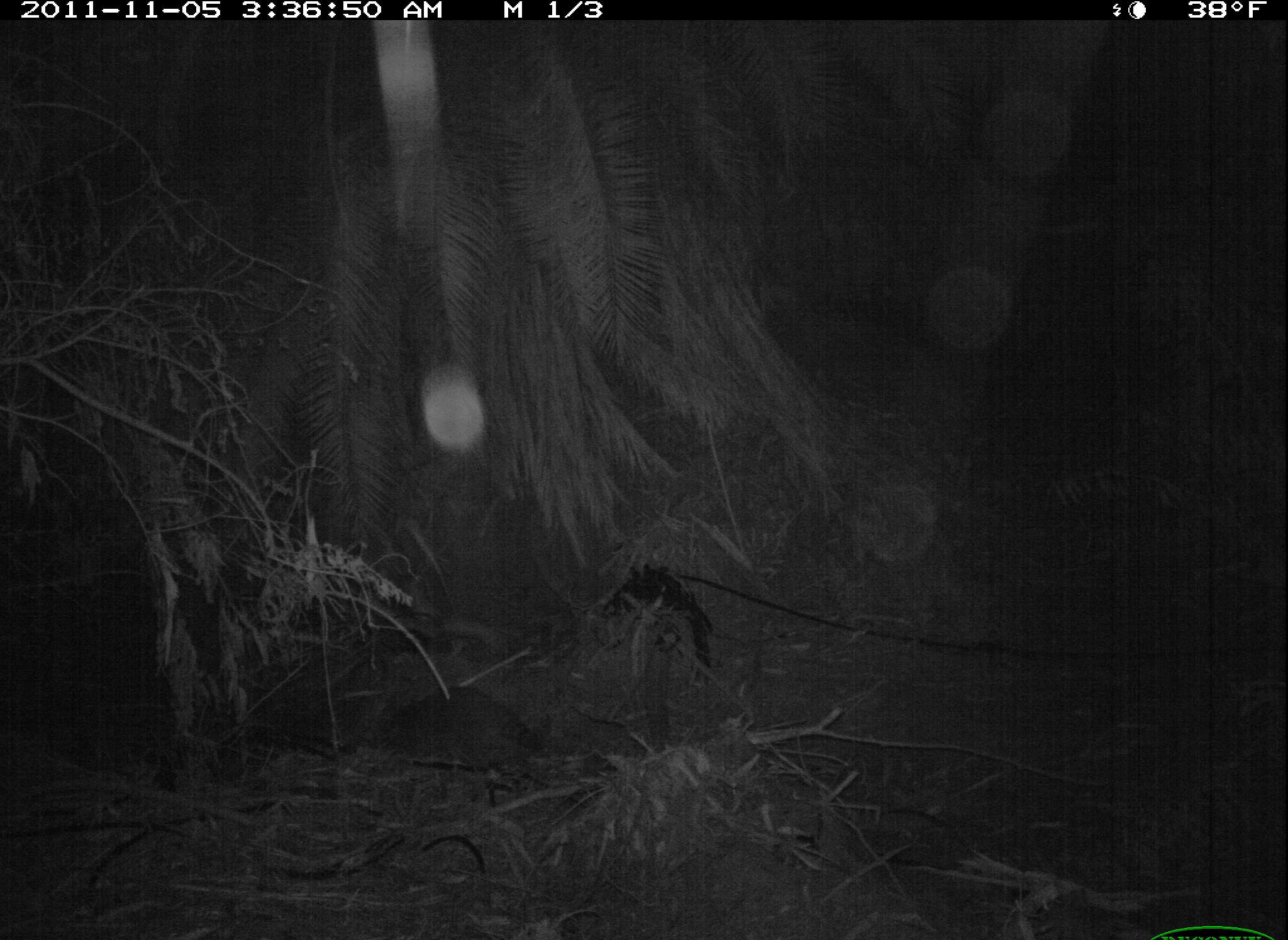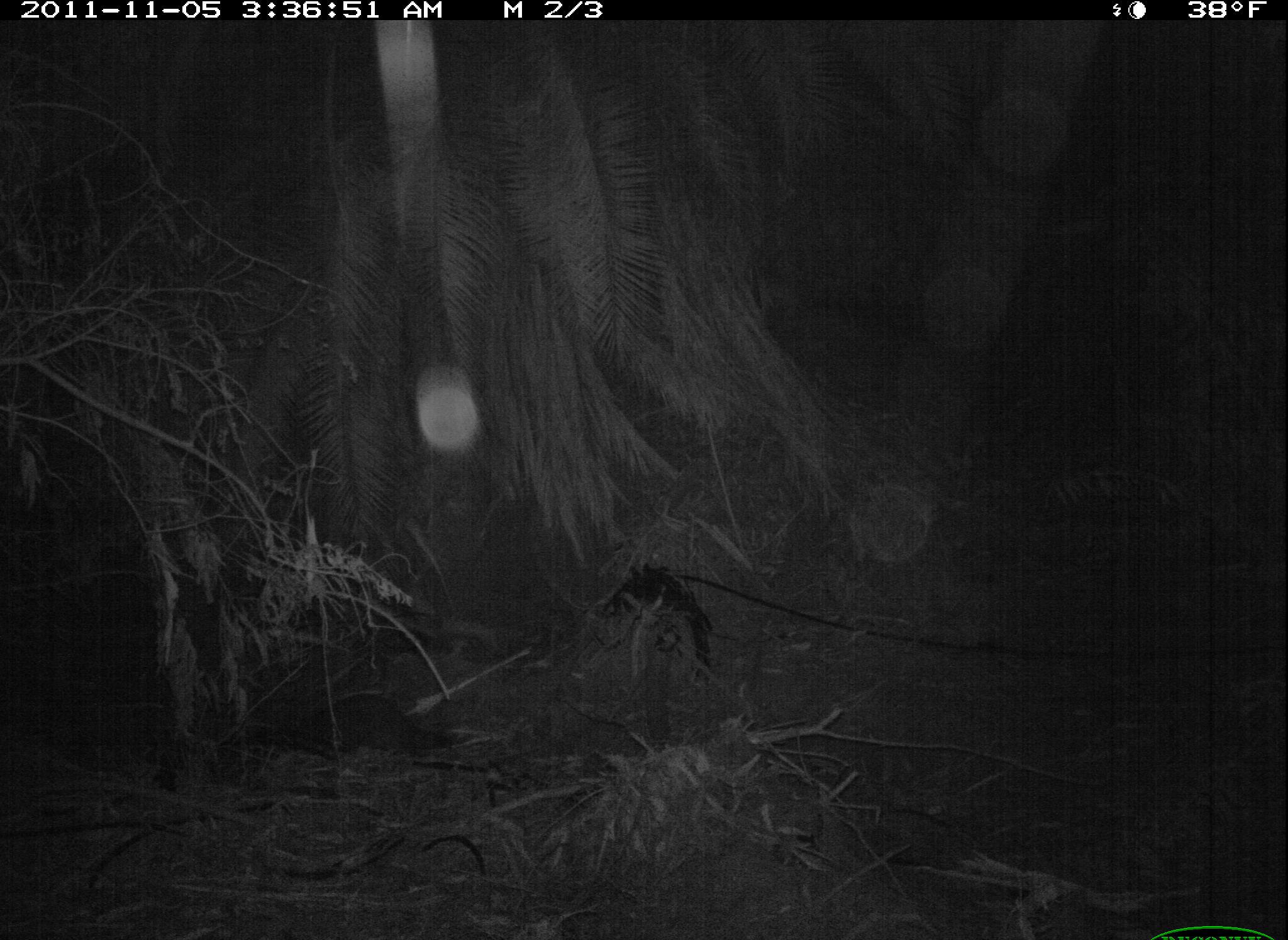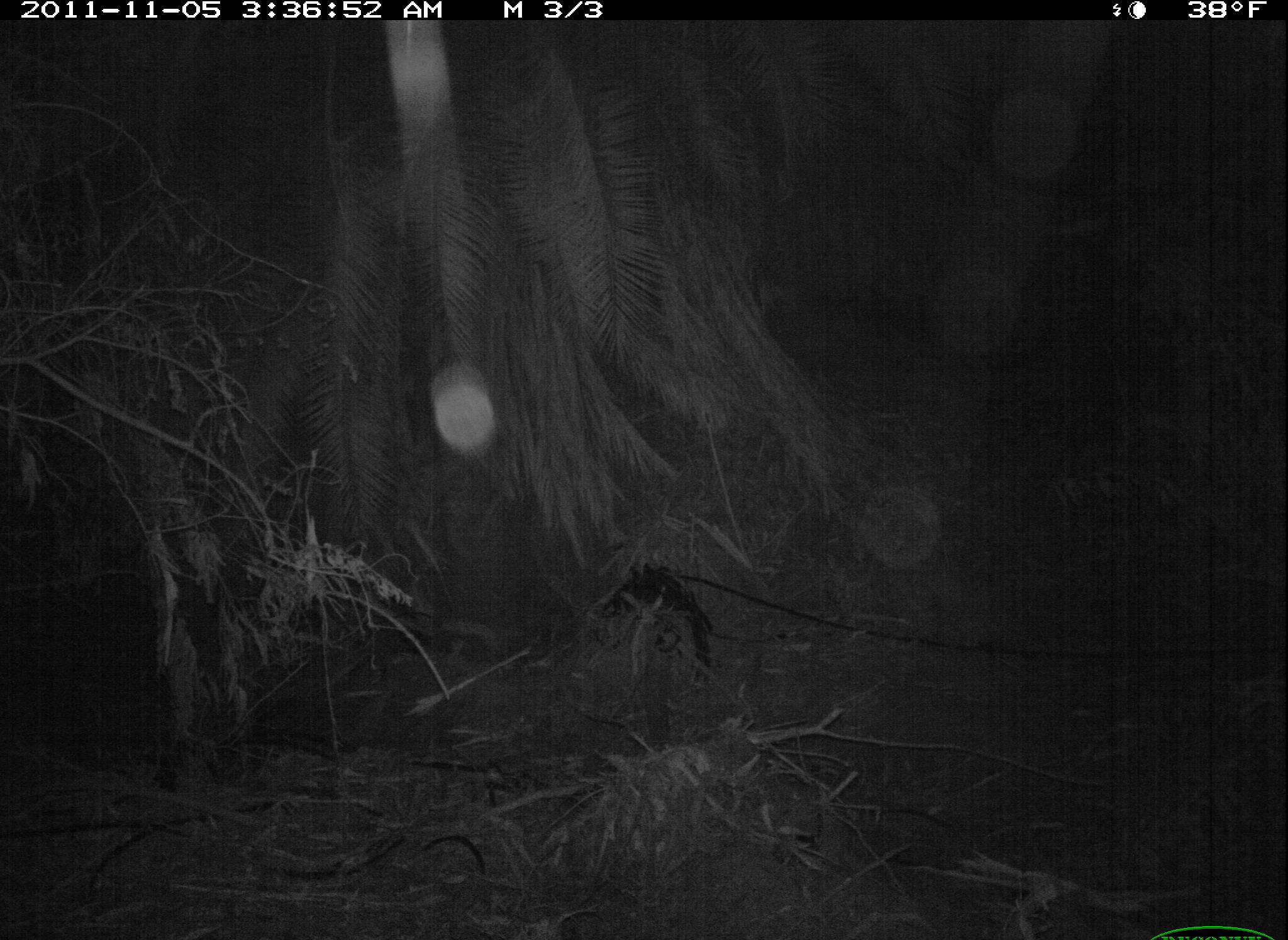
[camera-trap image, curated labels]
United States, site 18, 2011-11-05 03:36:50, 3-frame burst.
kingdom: Animalia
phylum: Chordata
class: Mammalia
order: Carnivora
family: Procyonidae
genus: Procyon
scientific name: Procyon lotor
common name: raccoon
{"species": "raccoon (Procyon lotor)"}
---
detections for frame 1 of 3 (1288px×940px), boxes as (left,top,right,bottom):
raccoon: (358,684,560,777)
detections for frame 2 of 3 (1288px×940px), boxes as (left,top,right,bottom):
raccoon: (298,691,455,761)